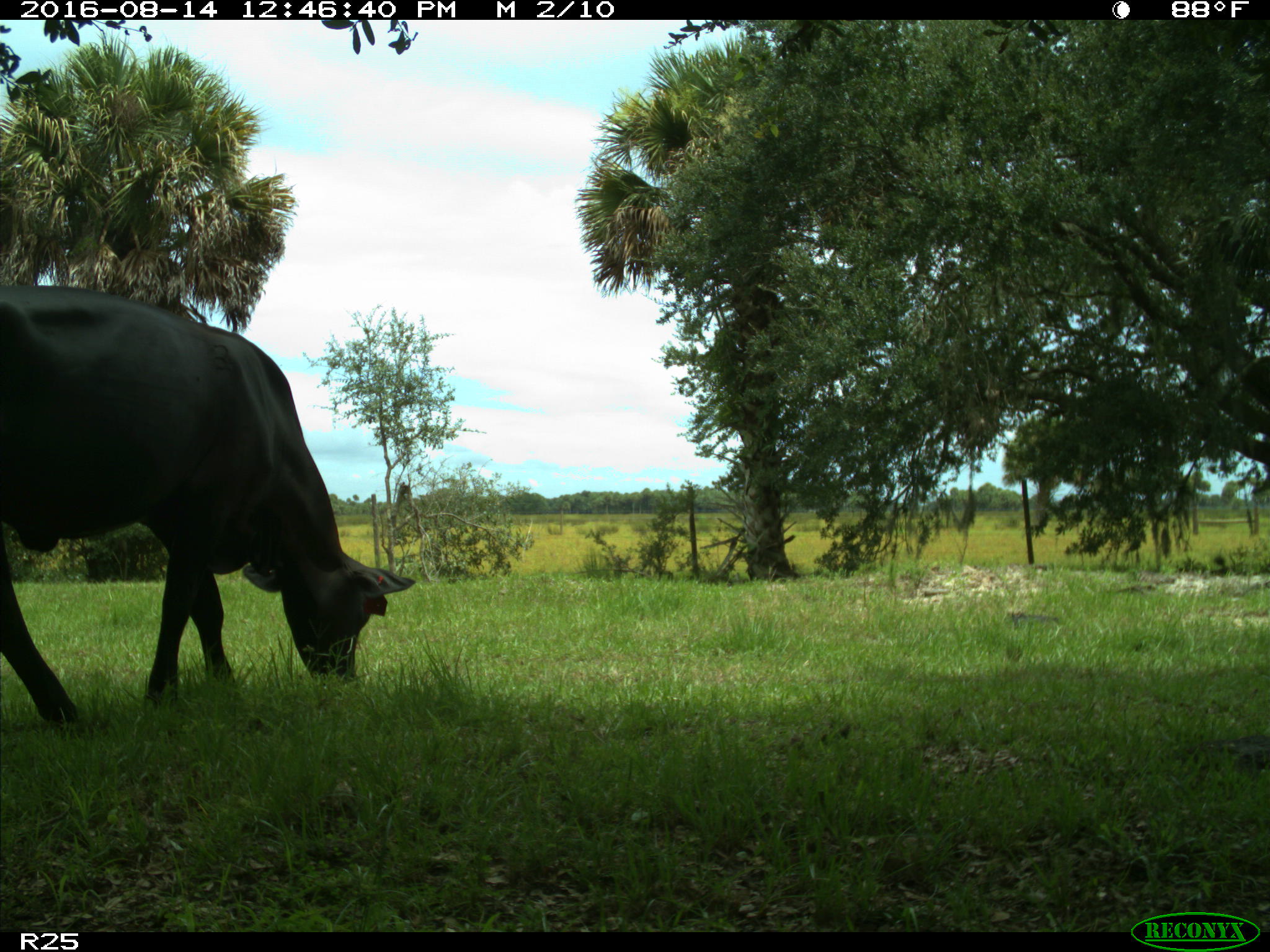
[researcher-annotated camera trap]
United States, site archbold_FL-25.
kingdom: Animalia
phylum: Chordata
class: Mammalia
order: Artiodactyla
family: Bovidae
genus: Bos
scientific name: Bos taurus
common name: domestic cow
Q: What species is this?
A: Bos taurus (domestic cow).